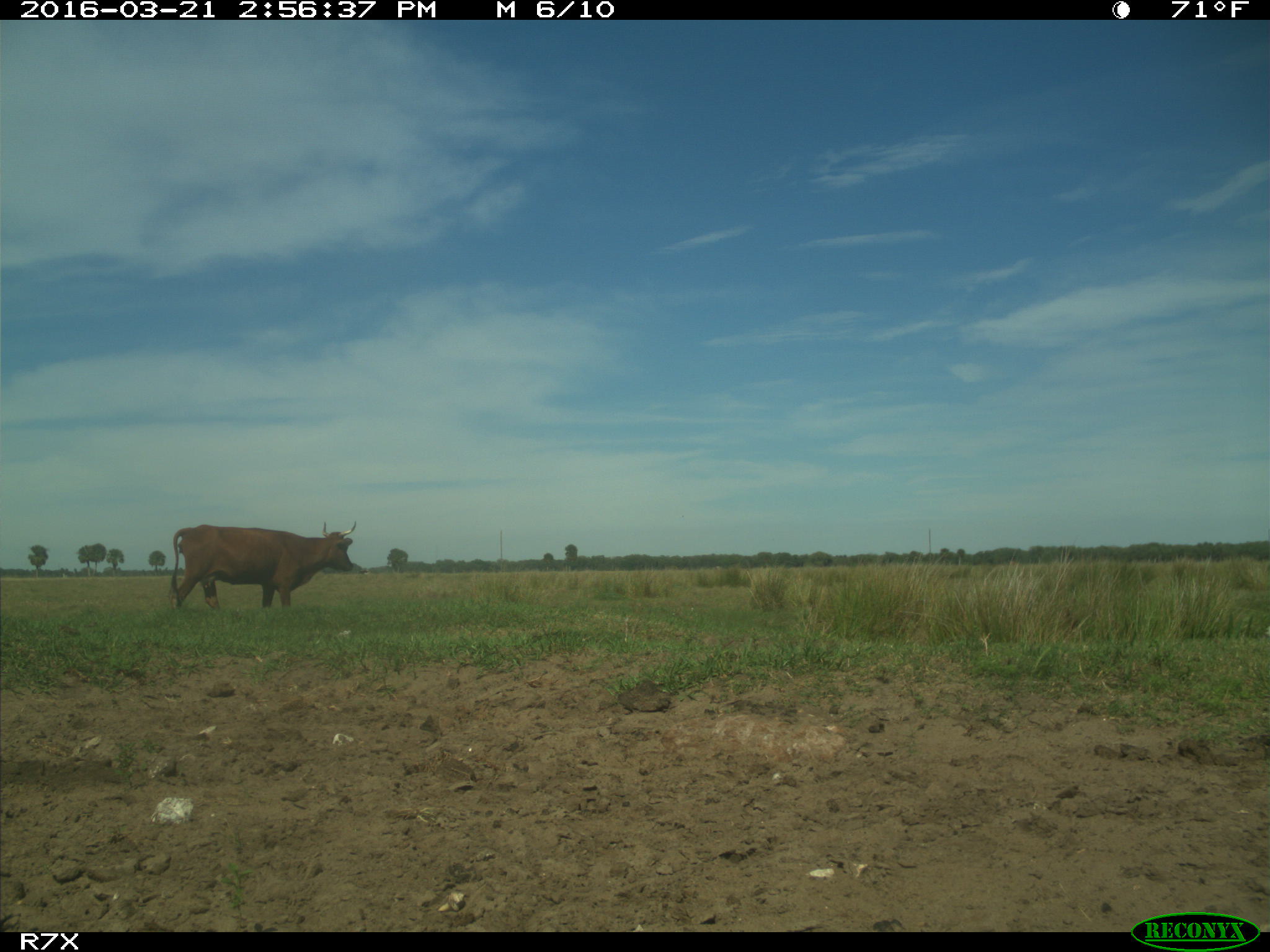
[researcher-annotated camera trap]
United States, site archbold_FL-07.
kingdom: Animalia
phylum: Chordata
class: Mammalia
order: Artiodactyla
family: Bovidae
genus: Bos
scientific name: Bos taurus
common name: domestic cow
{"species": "Bos taurus (domestic cow)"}